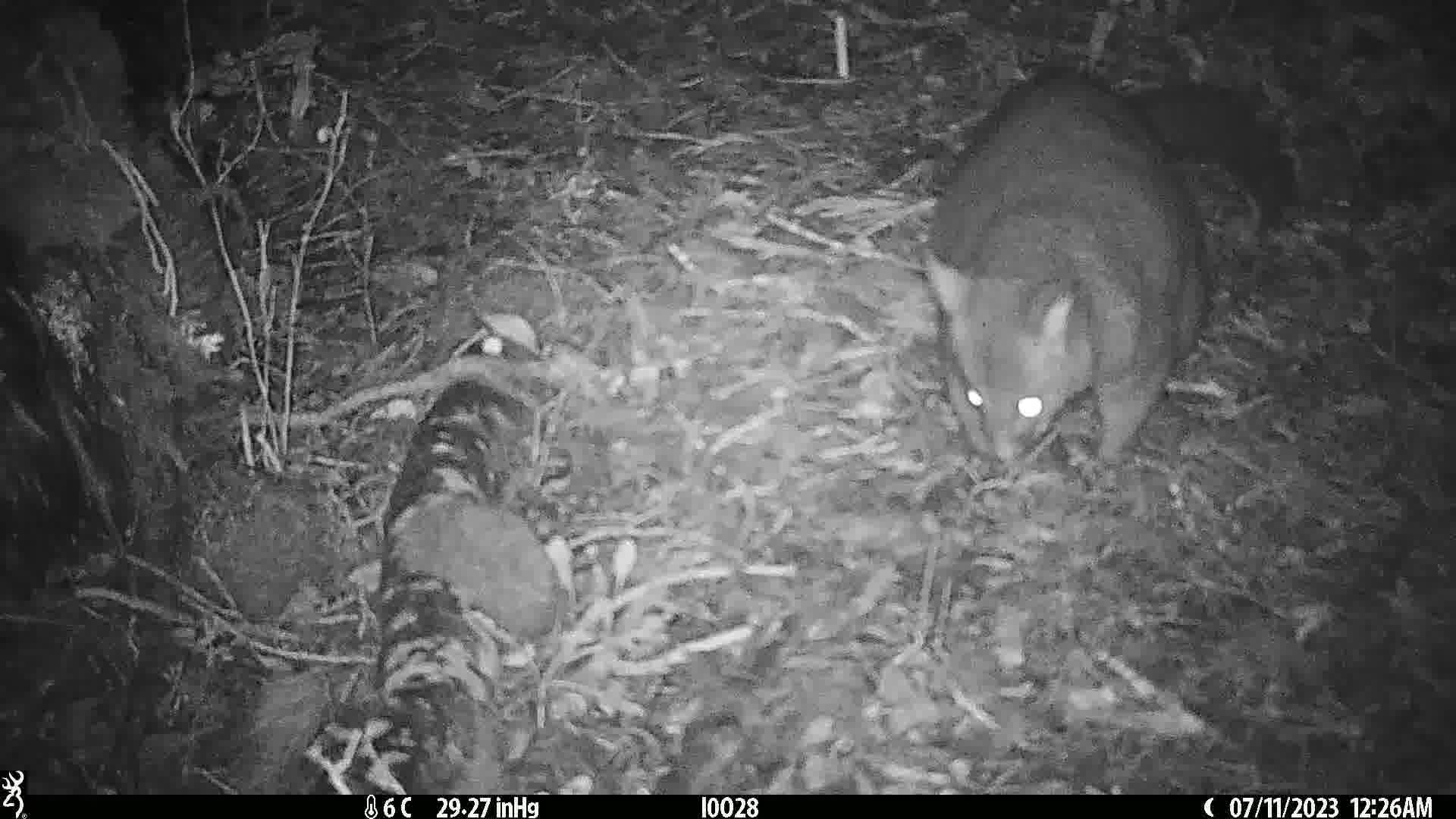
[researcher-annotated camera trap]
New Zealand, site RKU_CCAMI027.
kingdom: Animalia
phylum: Chordata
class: Mammalia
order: Diprotodontia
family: Phalangeridae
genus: Trichosurus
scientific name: Trichosurus vulpecula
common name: common brushtail possum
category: possum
Possum (common brushtail possum) (Trichosurus vulpecula).